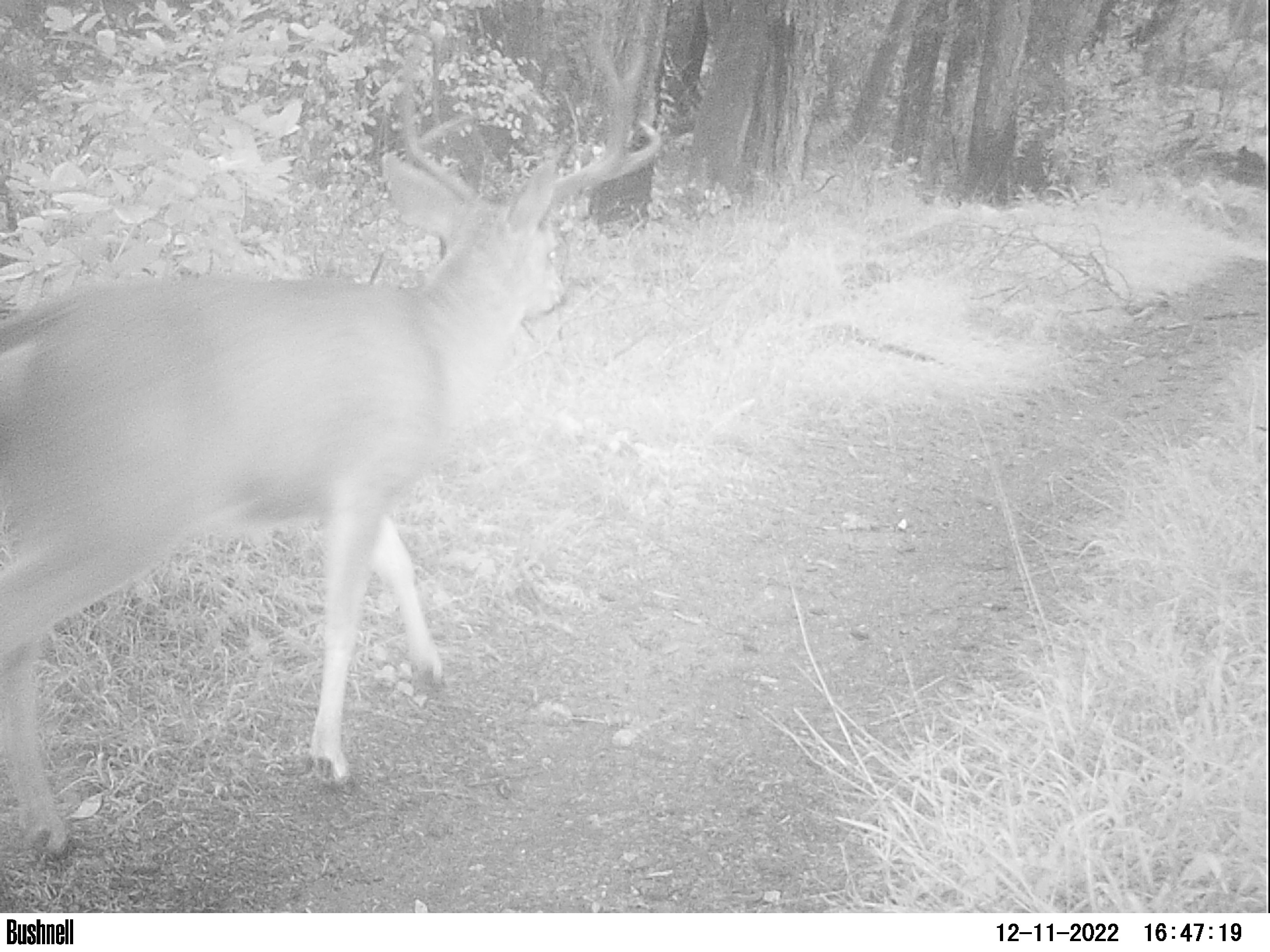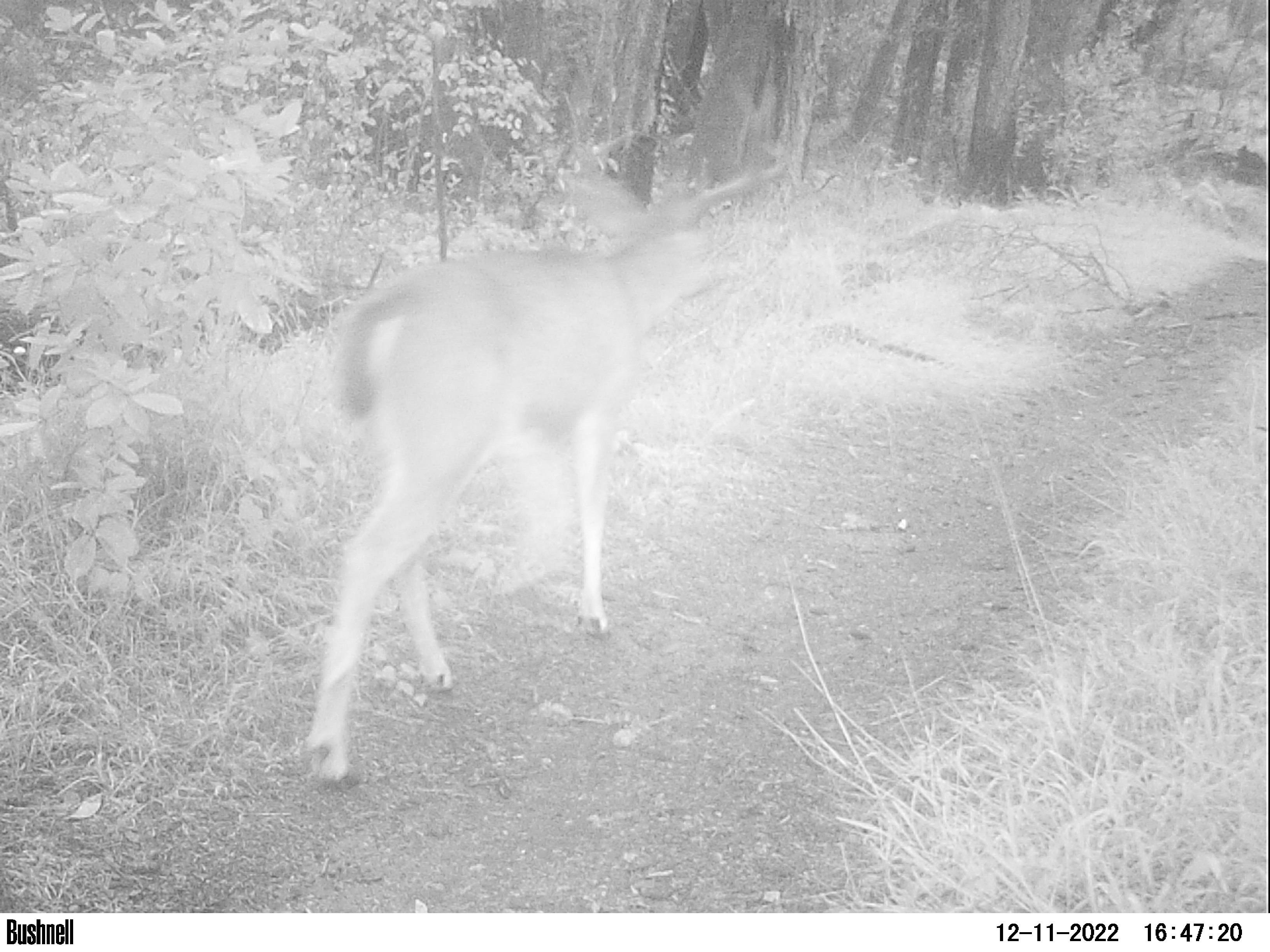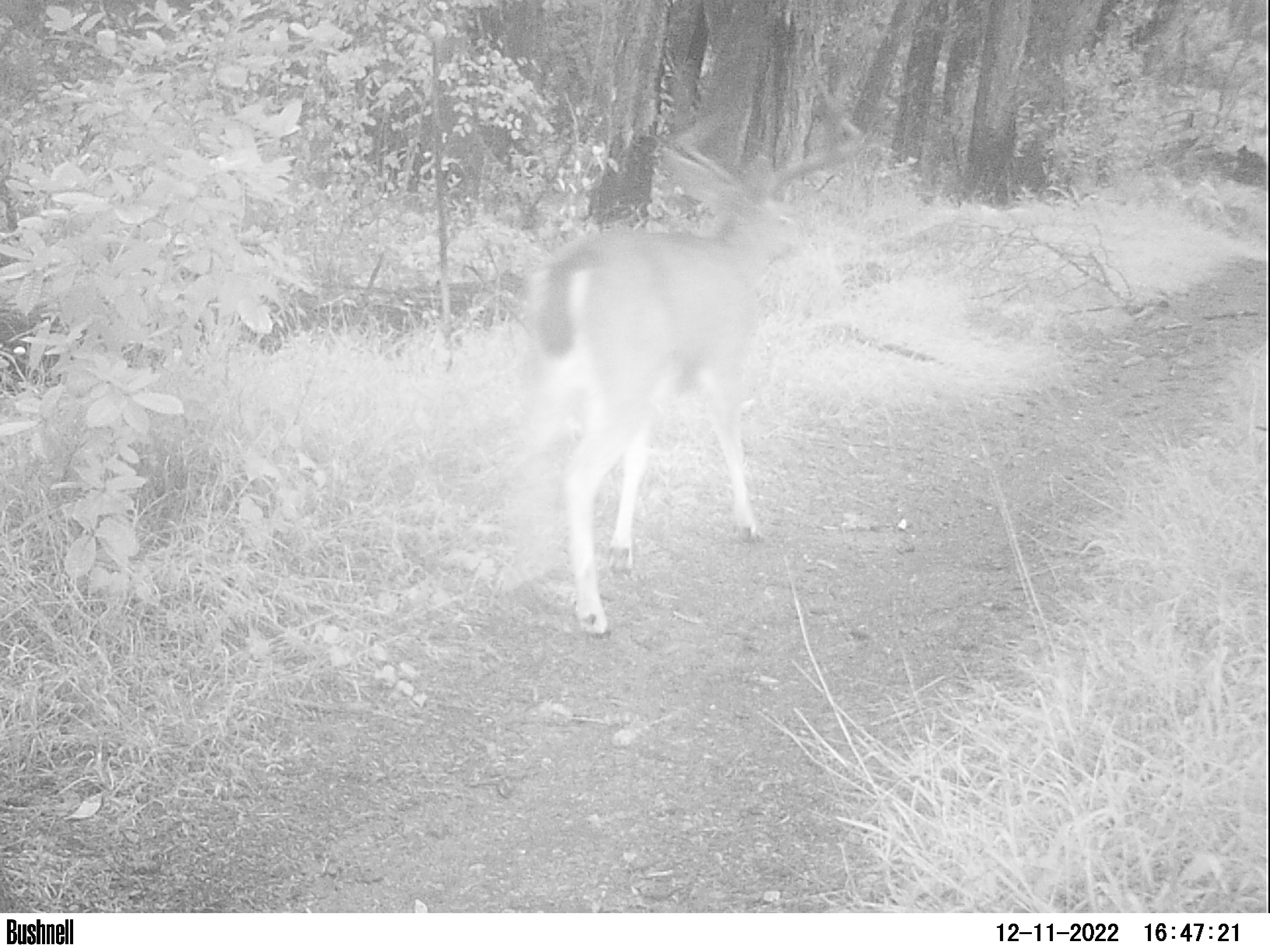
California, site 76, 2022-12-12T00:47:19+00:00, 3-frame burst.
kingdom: Animalia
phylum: Chordata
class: Mammalia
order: Artiodactyla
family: Cervidae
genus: Odocoileus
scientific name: Odocoileus hemionus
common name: mule deer